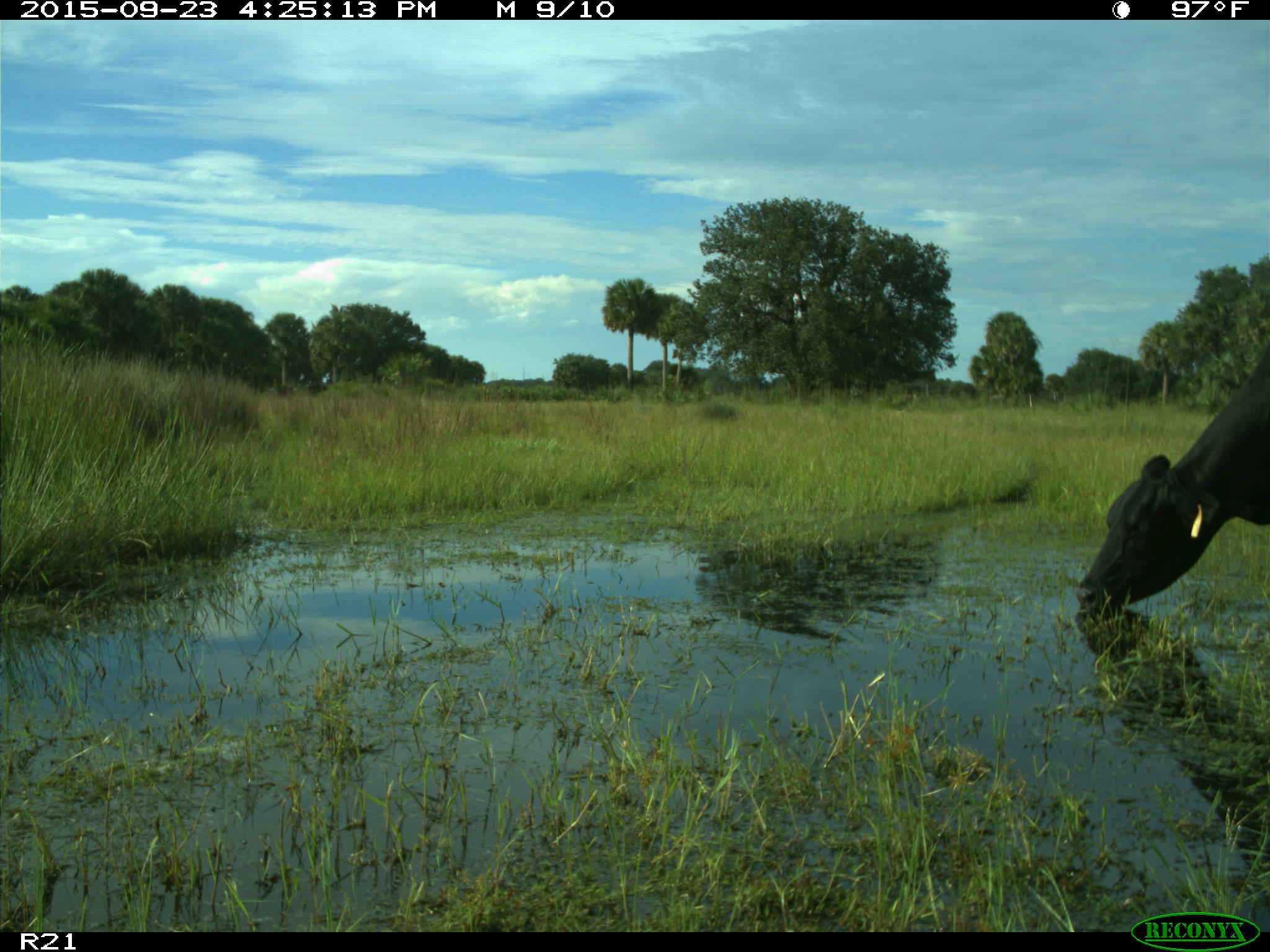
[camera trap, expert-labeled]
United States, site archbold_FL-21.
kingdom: Animalia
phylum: Chordata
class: Mammalia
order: Artiodactyla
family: Bovidae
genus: Bos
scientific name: Bos taurus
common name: domestic cow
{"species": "Bos taurus (domestic cow)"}